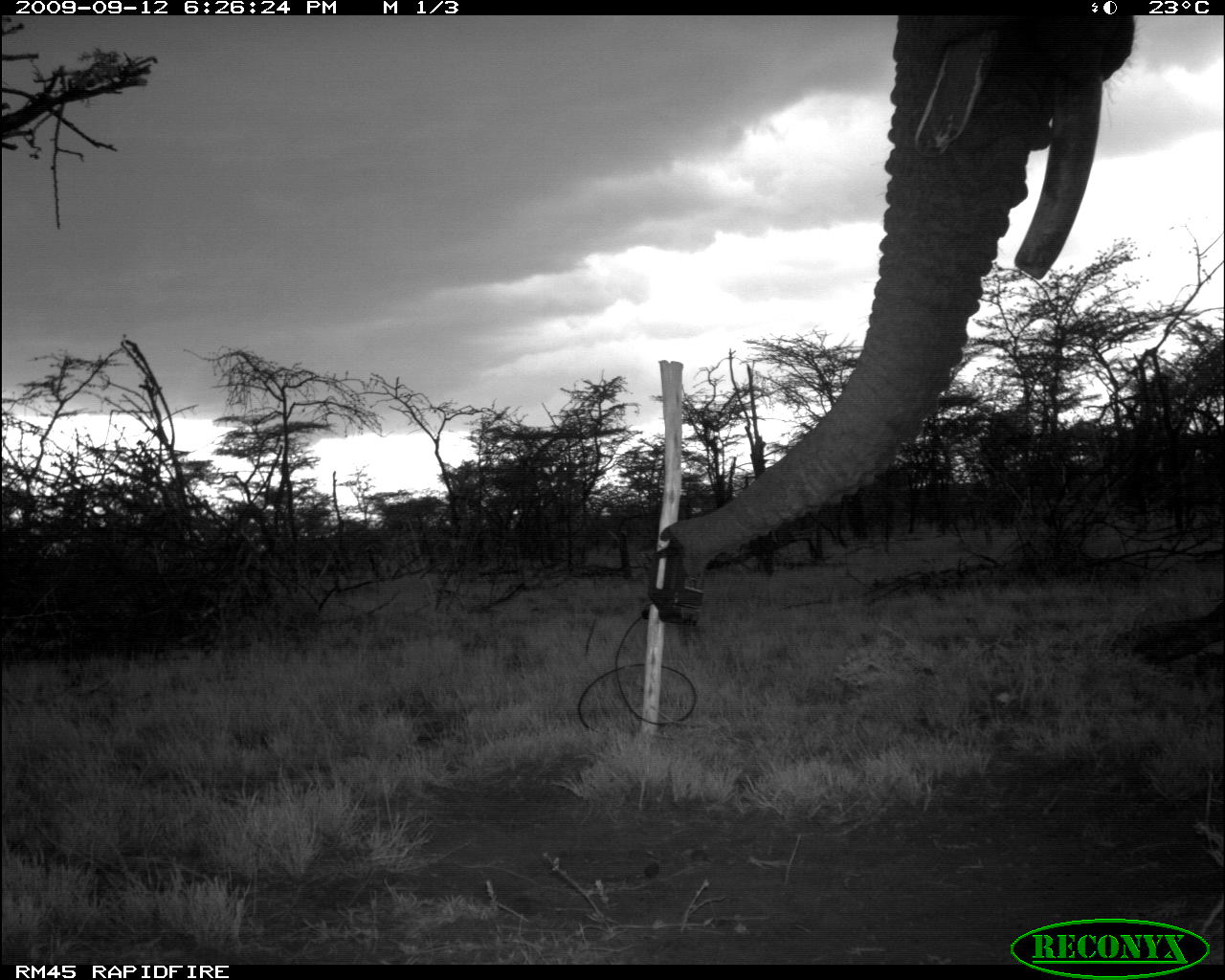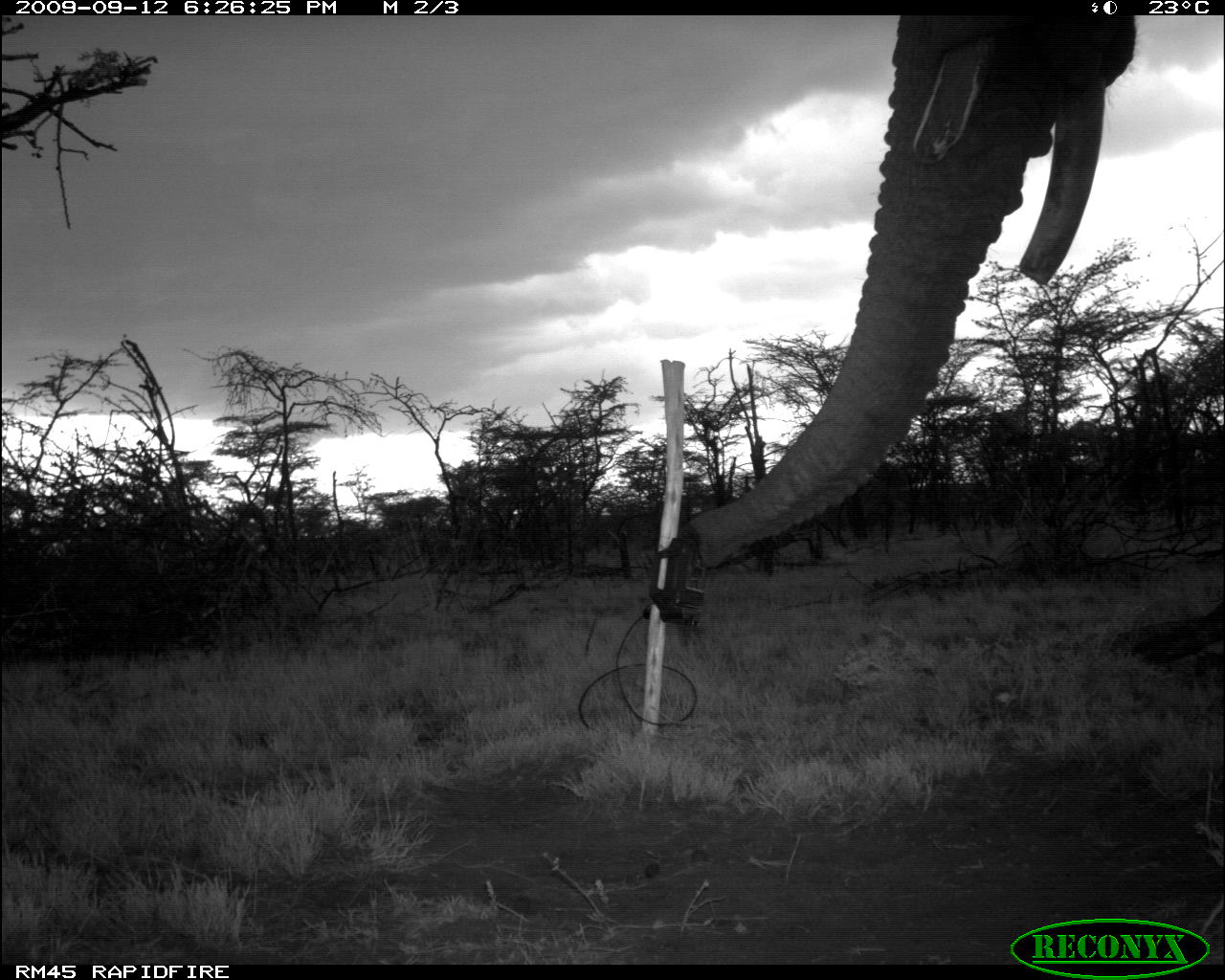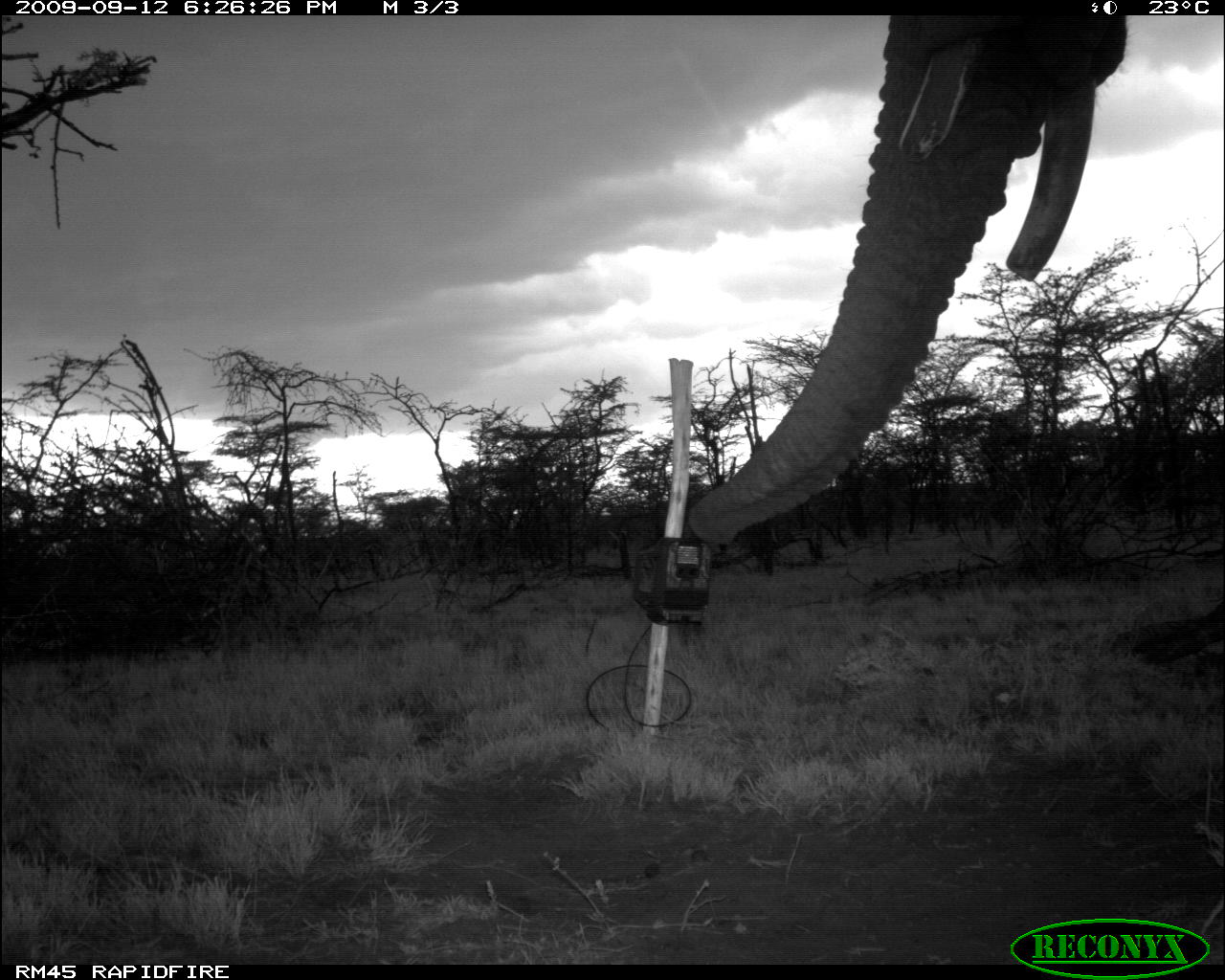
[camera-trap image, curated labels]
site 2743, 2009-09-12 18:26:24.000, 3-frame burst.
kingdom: Animalia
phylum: Chordata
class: Mammalia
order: Proboscidea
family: Elephantidae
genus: Loxodonta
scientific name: Loxodonta africana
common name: african bush elephant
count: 1